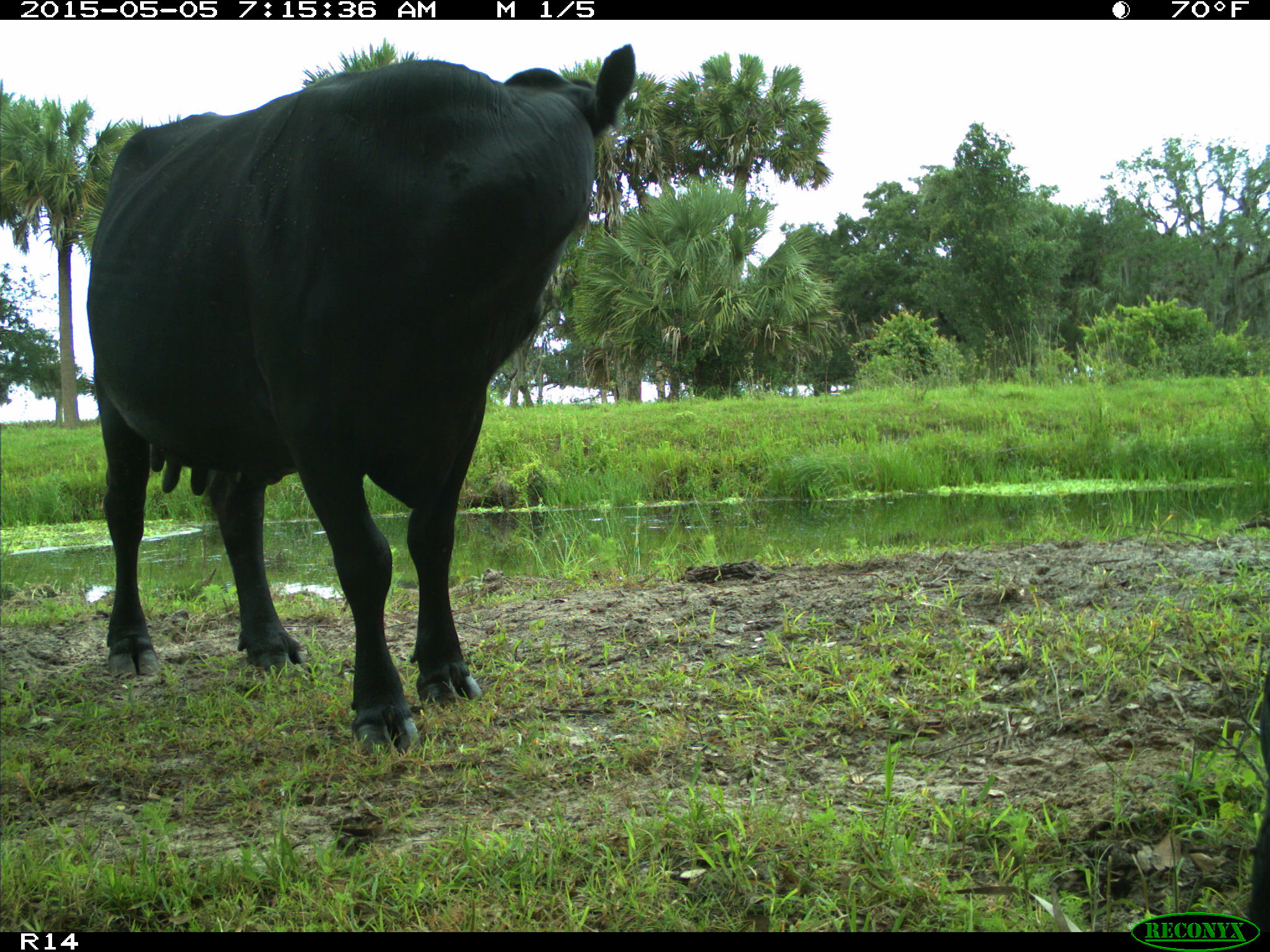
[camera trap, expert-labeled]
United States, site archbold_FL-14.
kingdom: Animalia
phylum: Chordata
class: Mammalia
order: Artiodactyla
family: Bovidae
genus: Bos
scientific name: Bos taurus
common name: domestic cow